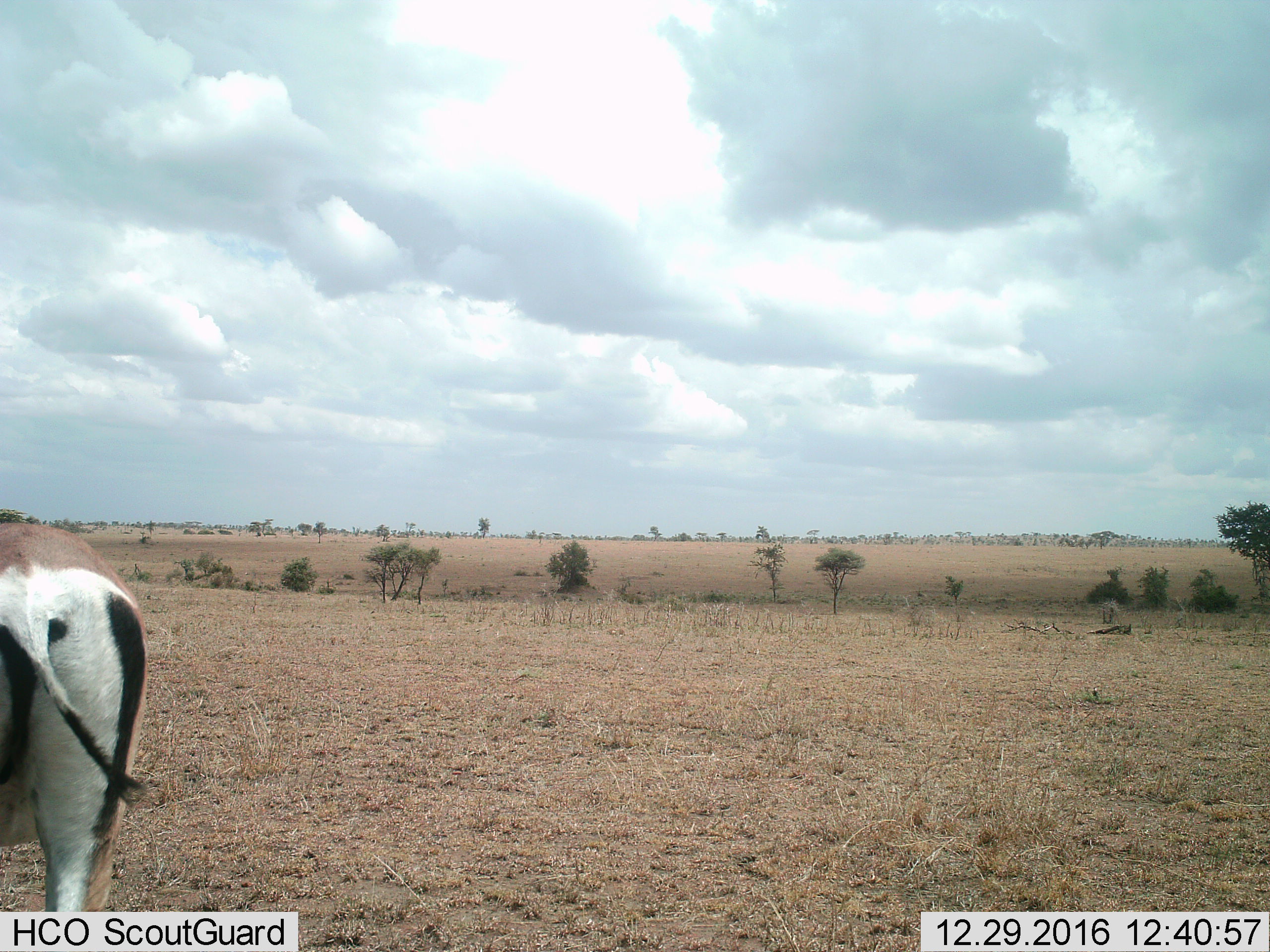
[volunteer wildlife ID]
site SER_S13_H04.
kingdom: Animalia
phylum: Chordata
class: Mammalia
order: Artiodactyla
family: Bovidae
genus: Nanger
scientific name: Nanger granti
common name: grant's gazelle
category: gazellegrants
Gazellegrants (grant's gazelle) (Nanger granti), count 1. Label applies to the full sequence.